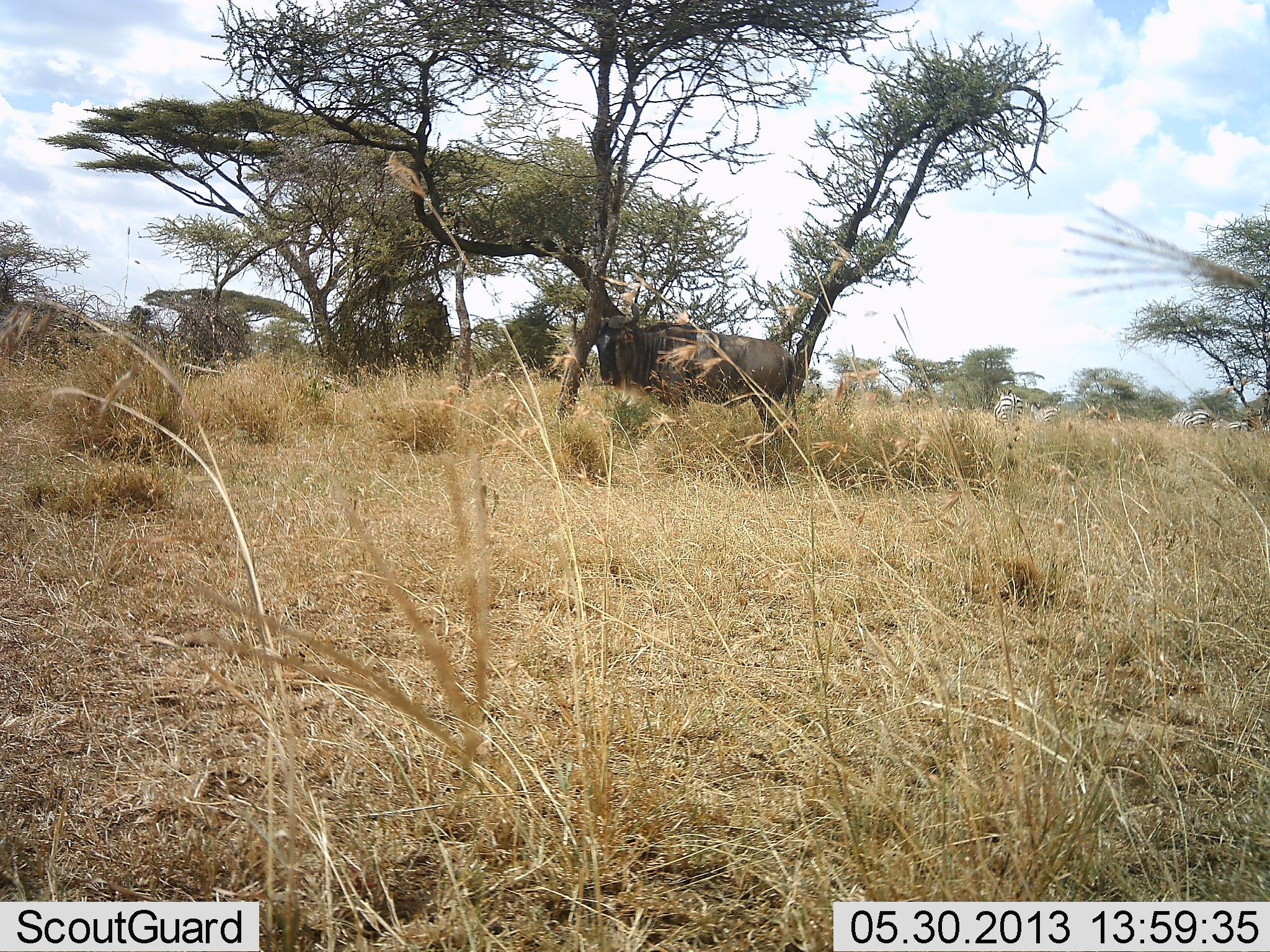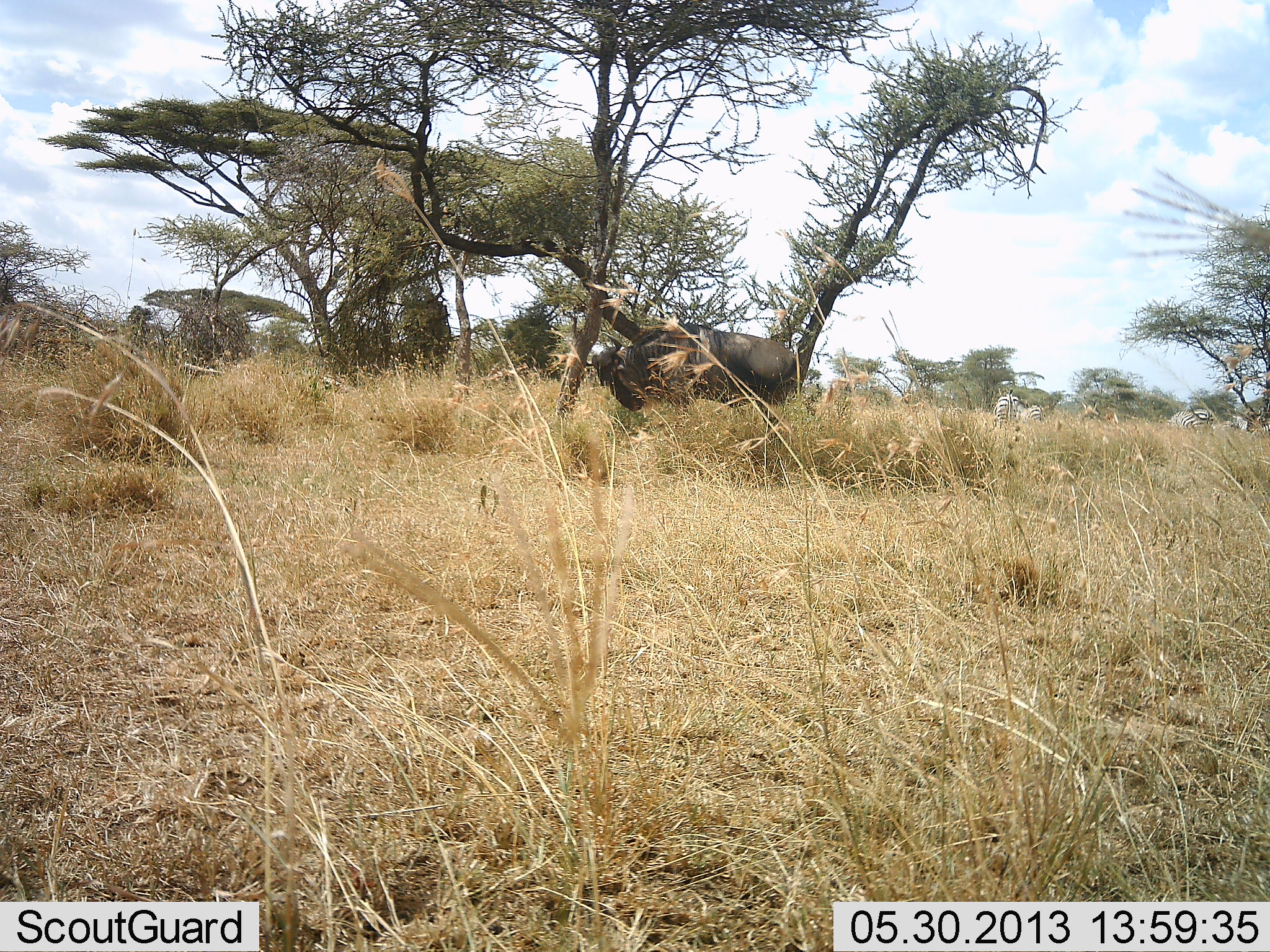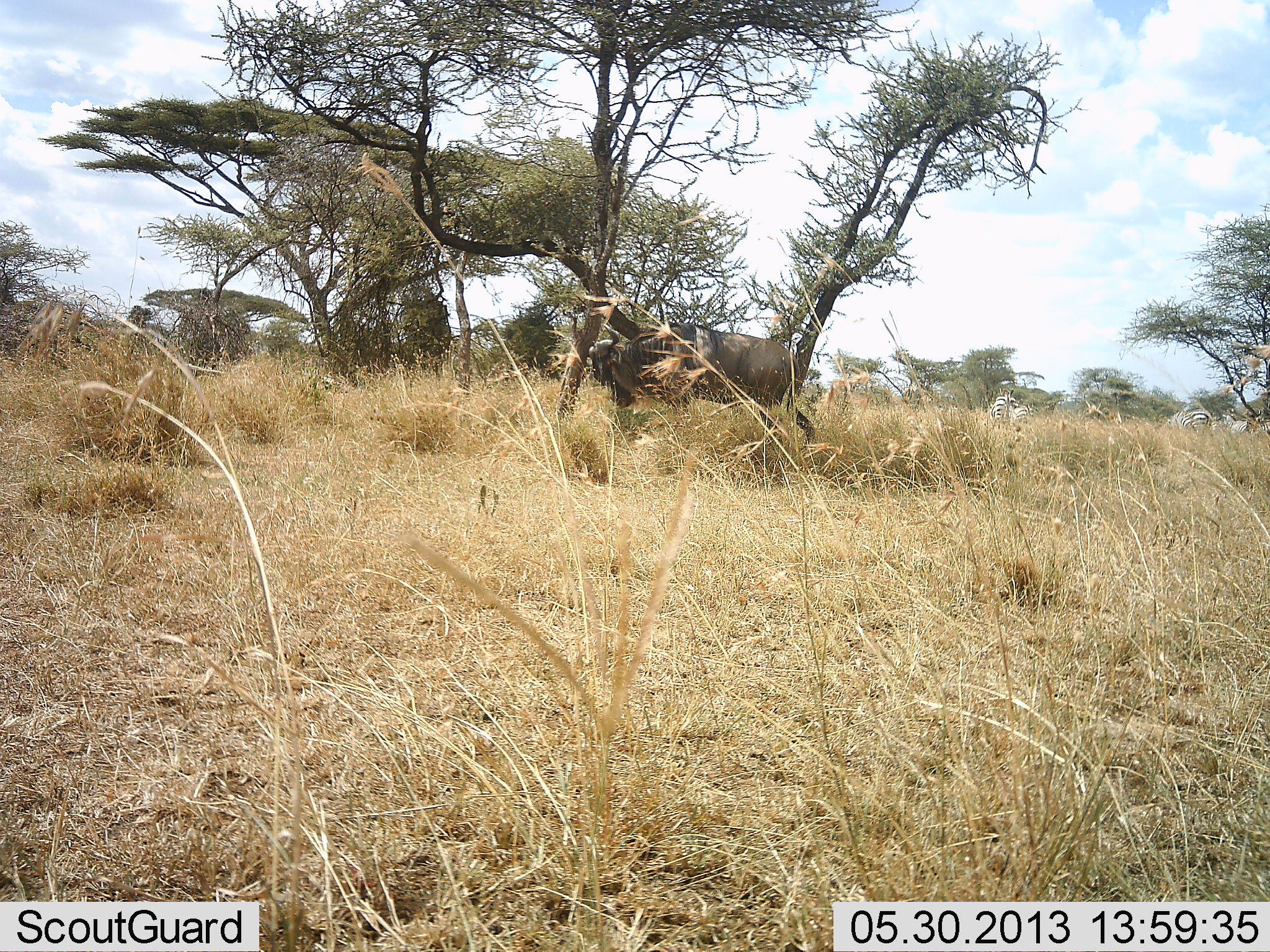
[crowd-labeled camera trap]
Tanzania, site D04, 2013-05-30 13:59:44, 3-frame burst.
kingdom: Animalia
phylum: Chordata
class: Mammalia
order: Artiodactyla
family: Bovidae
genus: Connochaetes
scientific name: Connochaetes taurinus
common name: blue wildebeest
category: wildebeest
Wildebeest (blue wildebeest) (Connochaetes taurinus), count 1. Behavior (volunteer vote fractions): standing 75%, resting 0%, moving 0%, interacting 17%. Young present (vote fraction): 0%. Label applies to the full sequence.